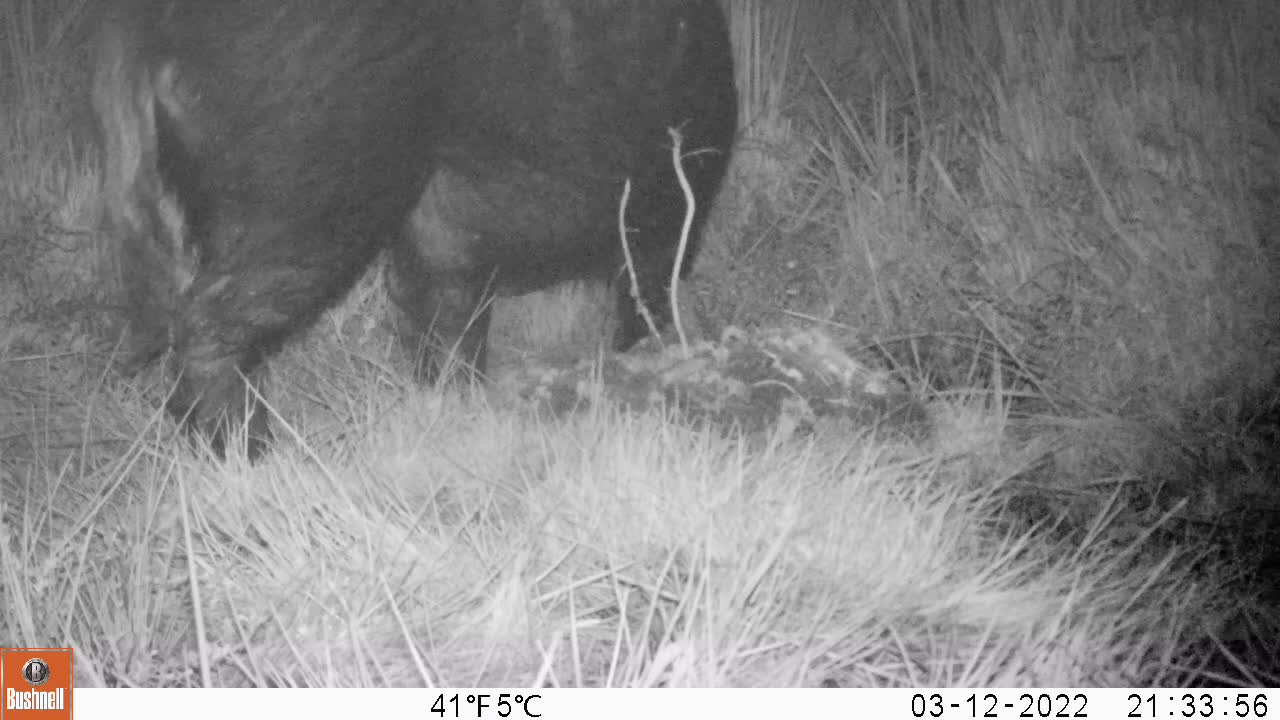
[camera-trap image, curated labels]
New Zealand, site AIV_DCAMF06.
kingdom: Animalia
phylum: Chordata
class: Mammalia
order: Artiodactyla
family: Suidae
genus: Sus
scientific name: Sus scrofa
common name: pig